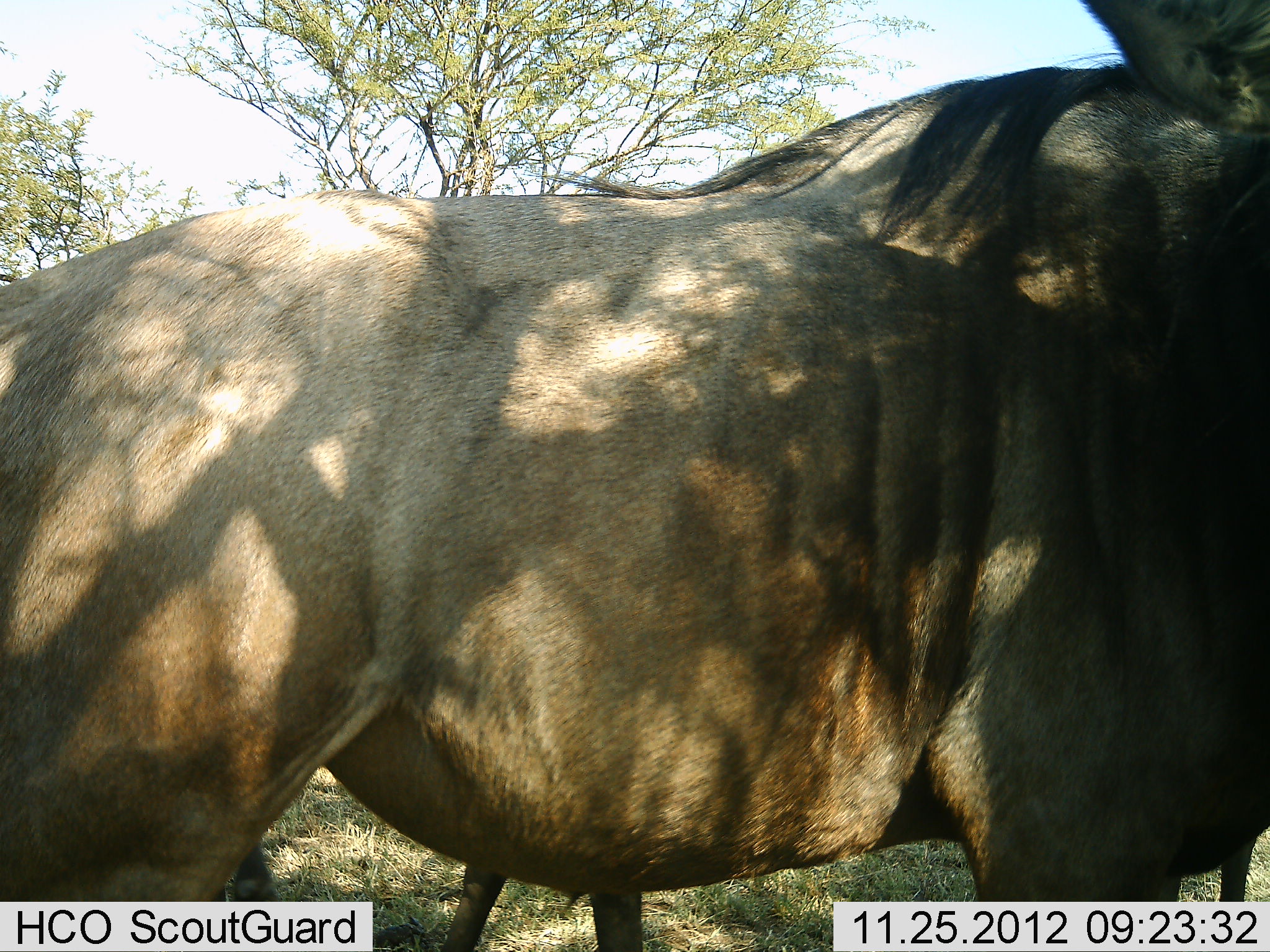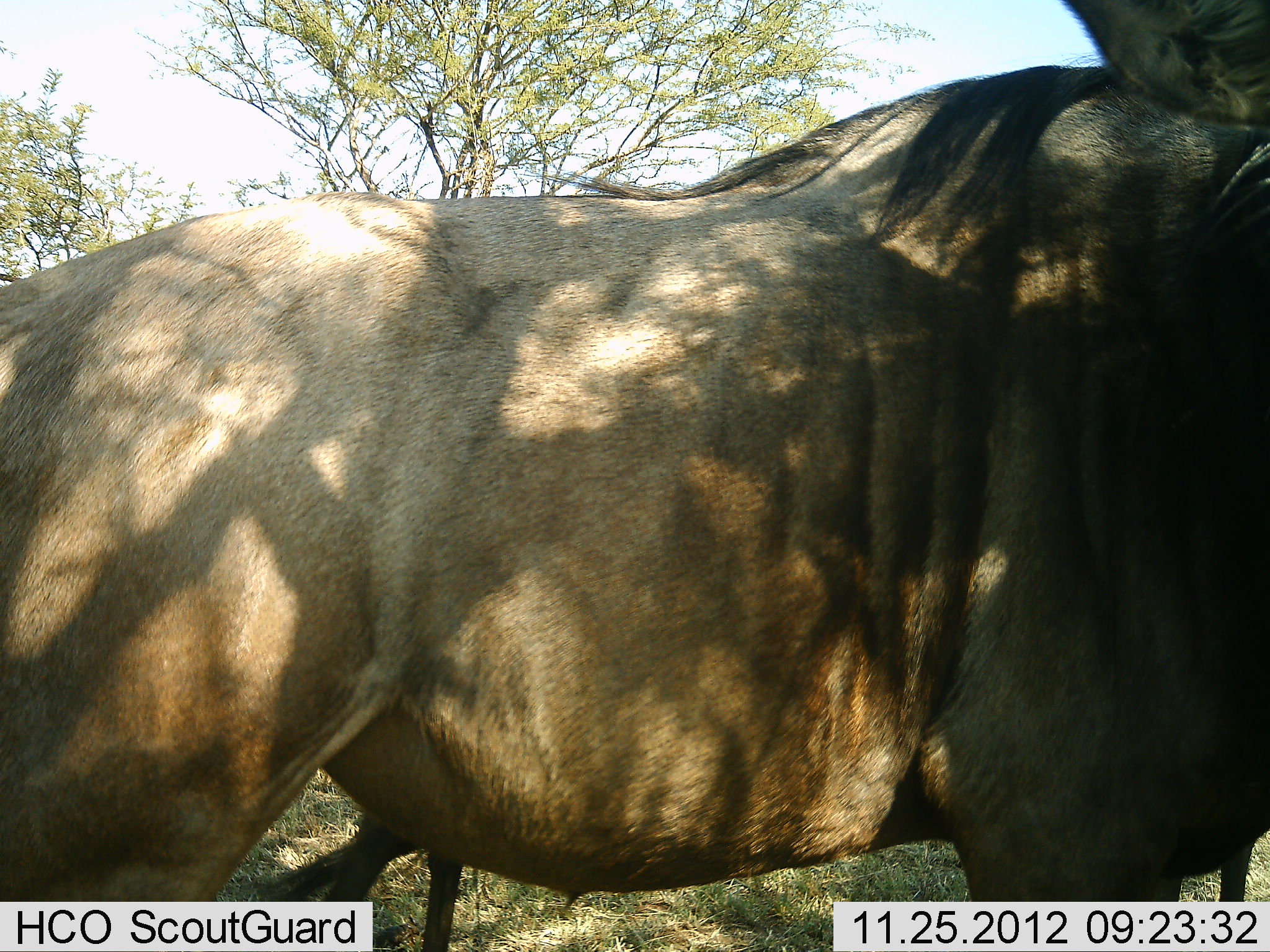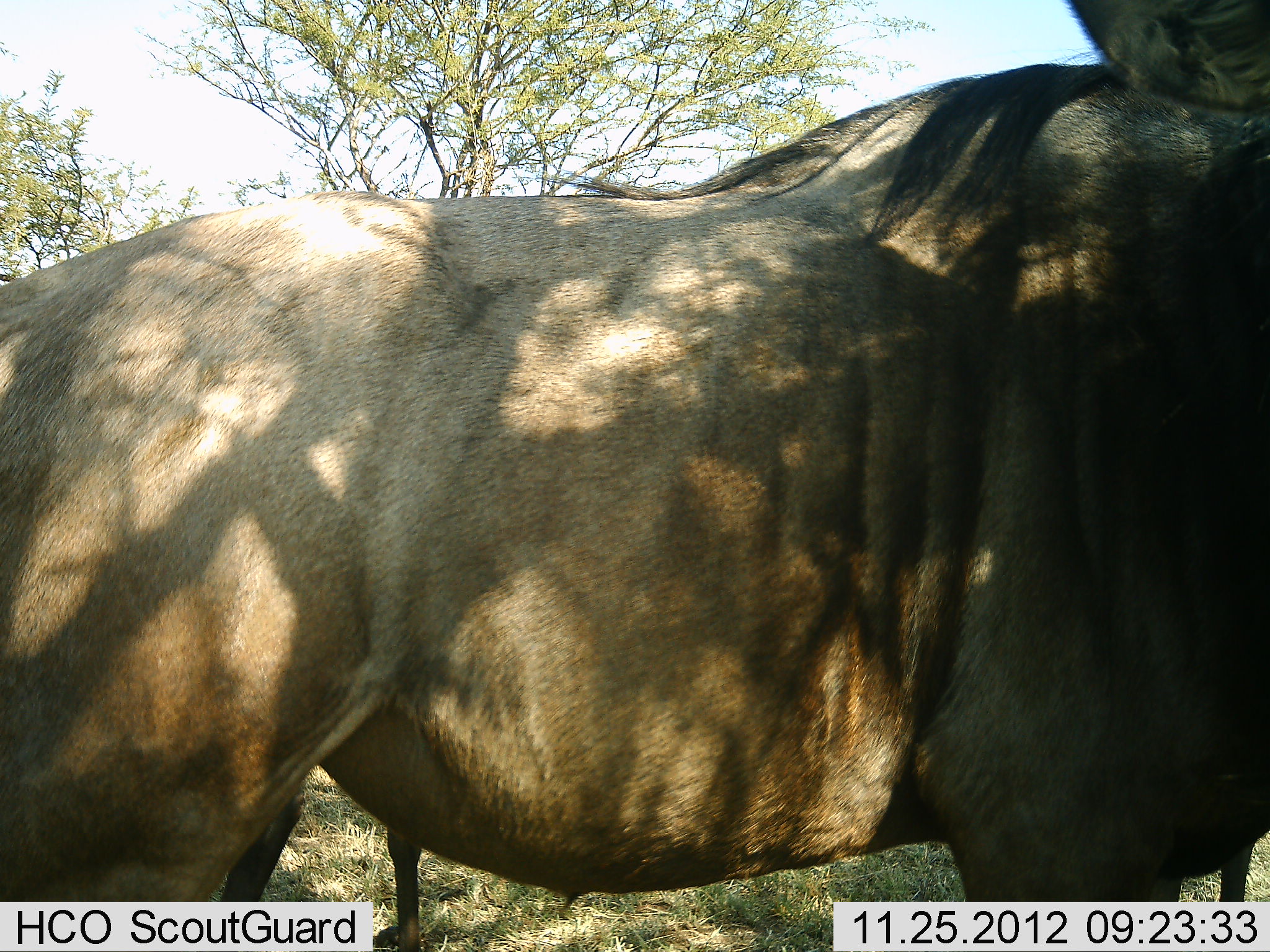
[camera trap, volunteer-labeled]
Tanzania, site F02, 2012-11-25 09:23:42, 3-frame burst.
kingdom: Animalia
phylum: Chordata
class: Mammalia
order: Artiodactyla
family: Bovidae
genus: Connochaetes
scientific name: Connochaetes taurinus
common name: blue wildebeest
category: wildebeest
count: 1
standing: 85%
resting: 6%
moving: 21%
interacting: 0%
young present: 0%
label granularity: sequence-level